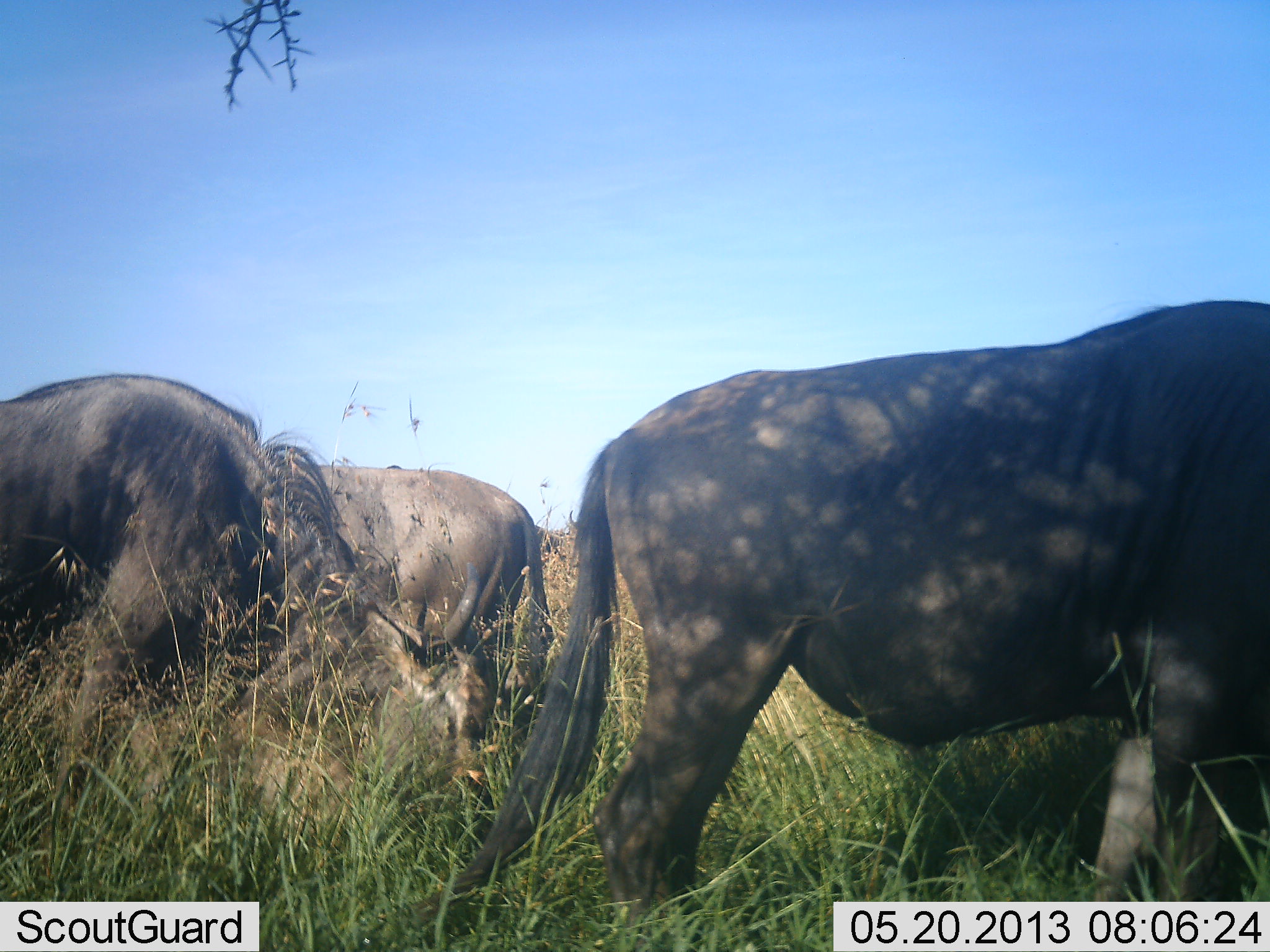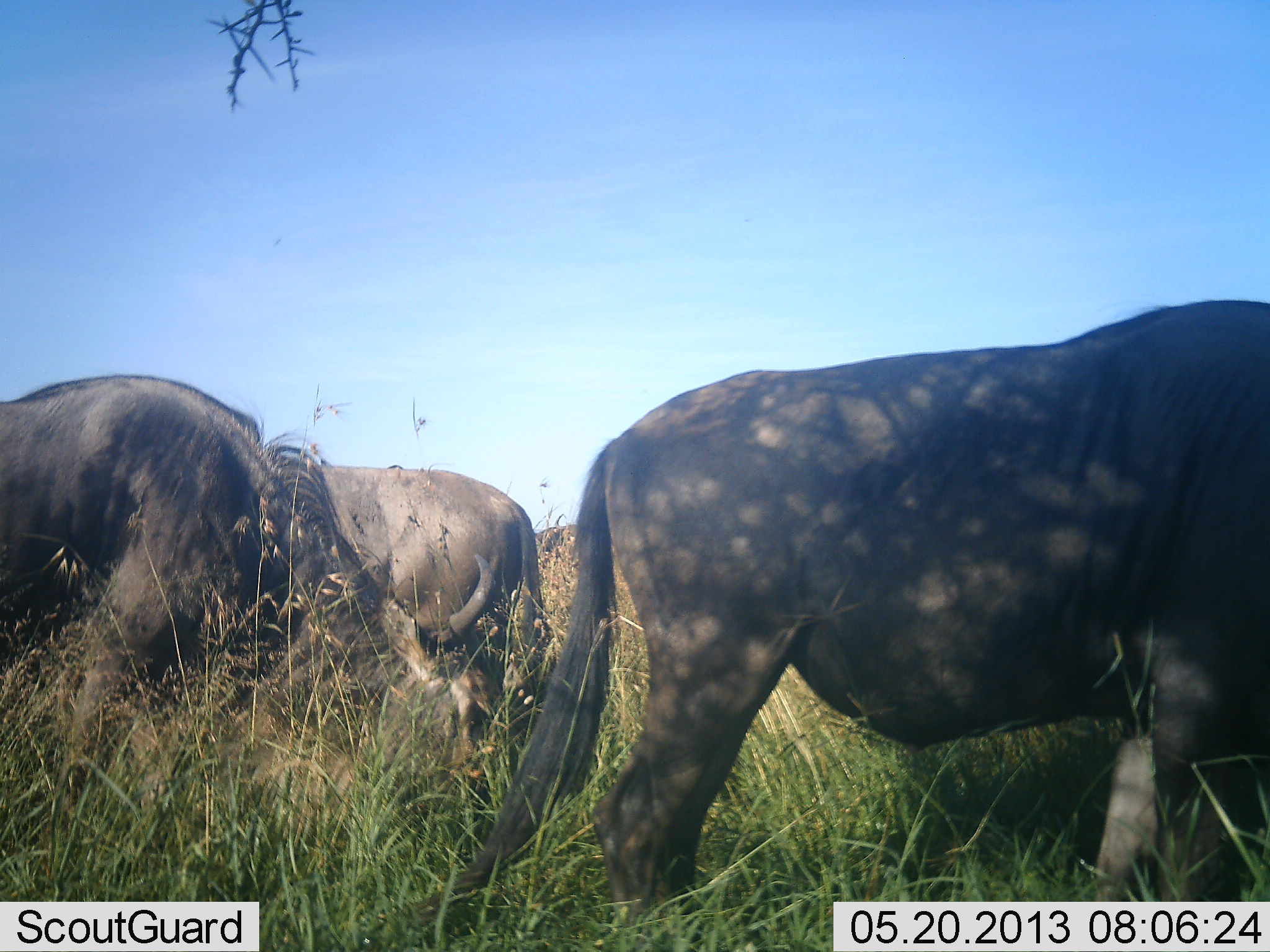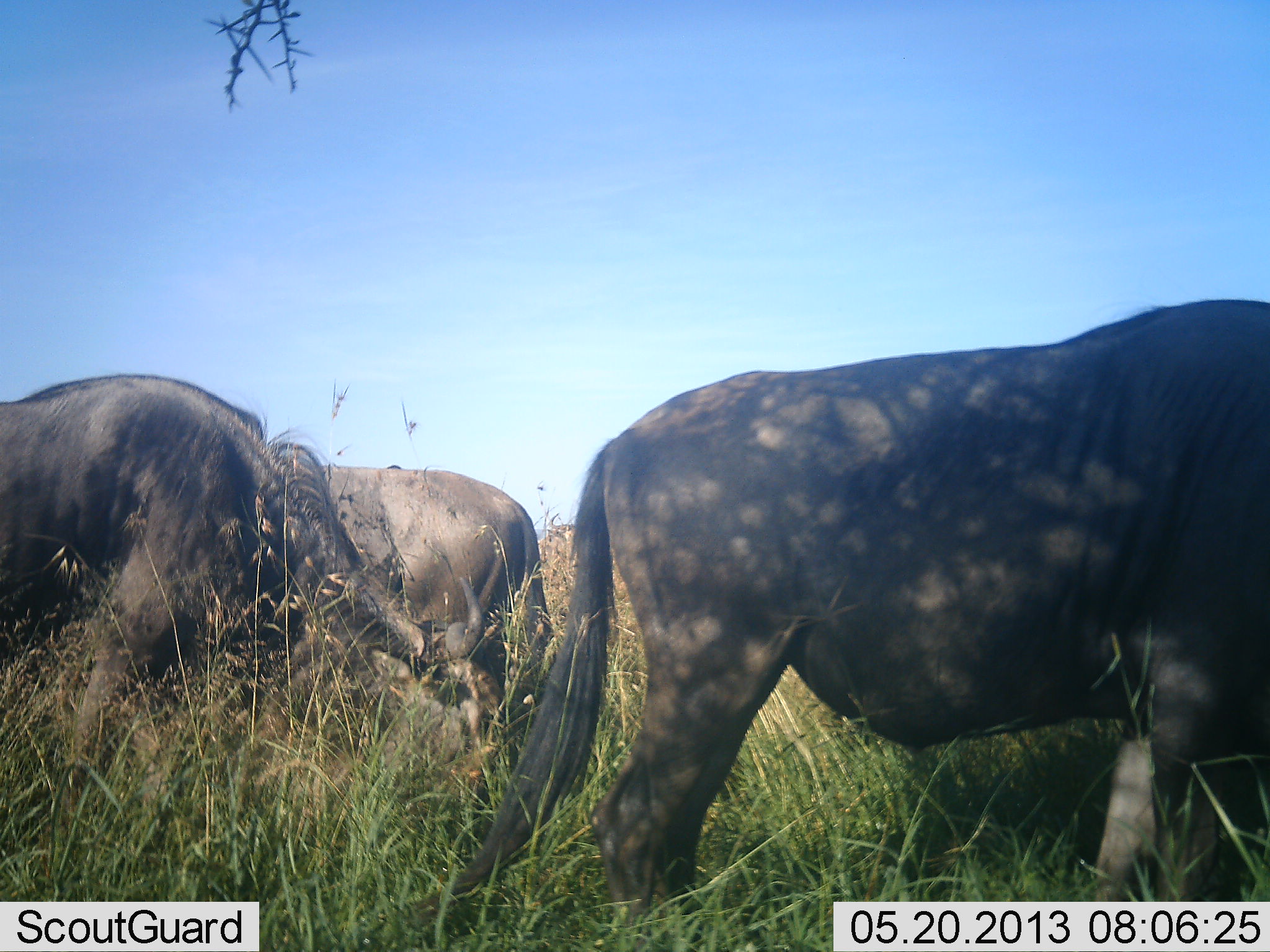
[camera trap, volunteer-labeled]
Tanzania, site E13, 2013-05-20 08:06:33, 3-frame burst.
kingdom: Animalia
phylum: Chordata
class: Mammalia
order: Artiodactyla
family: Bovidae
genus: Connochaetes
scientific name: Connochaetes taurinus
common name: blue wildebeest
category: wildebeest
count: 3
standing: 38%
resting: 0%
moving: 8%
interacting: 0%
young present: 0%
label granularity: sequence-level